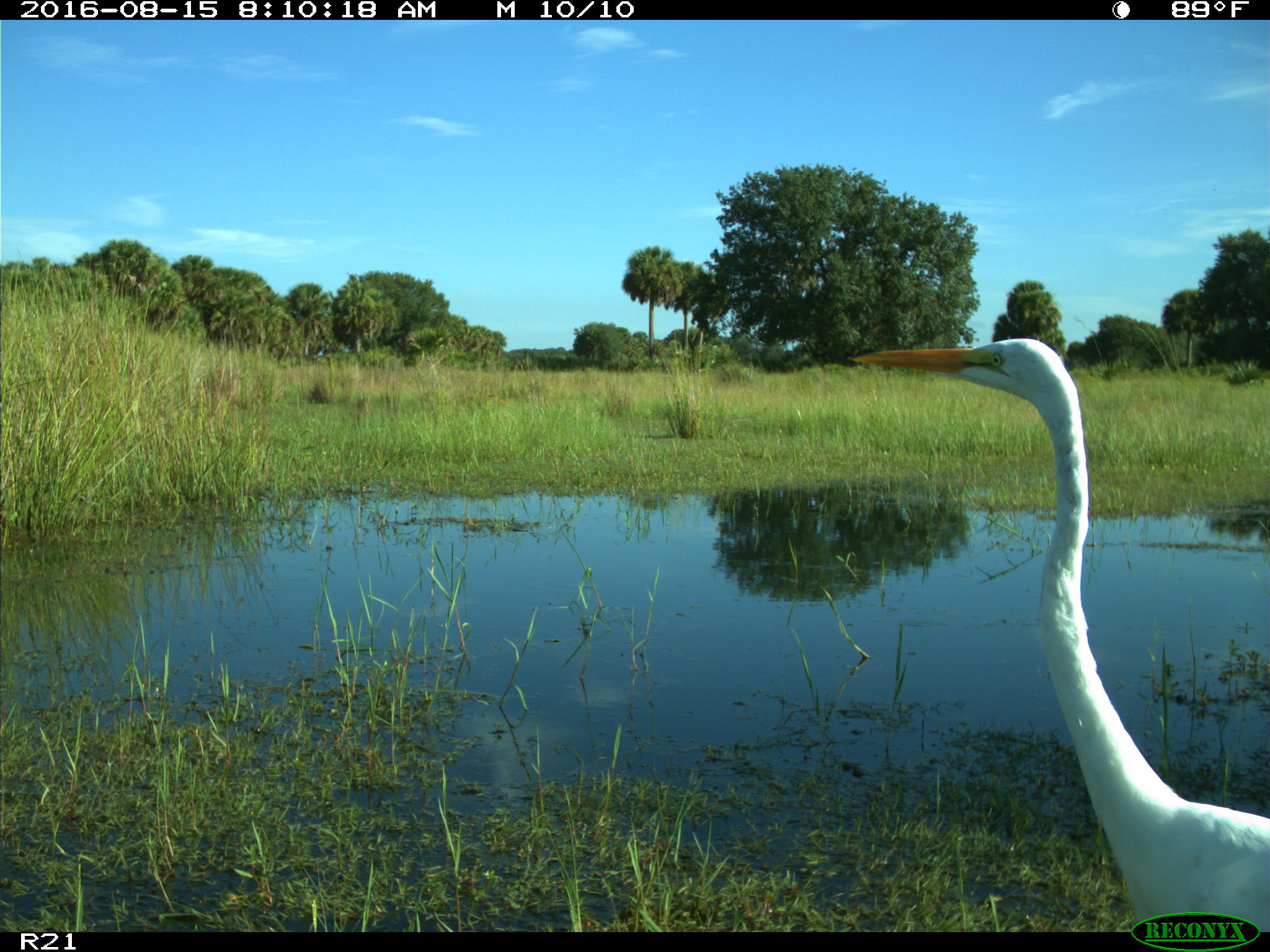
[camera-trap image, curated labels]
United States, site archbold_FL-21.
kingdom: Animalia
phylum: Chordata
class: Aves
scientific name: Aves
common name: birds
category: unidentified bird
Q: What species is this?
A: Unidentified bird (birds) (Aves).